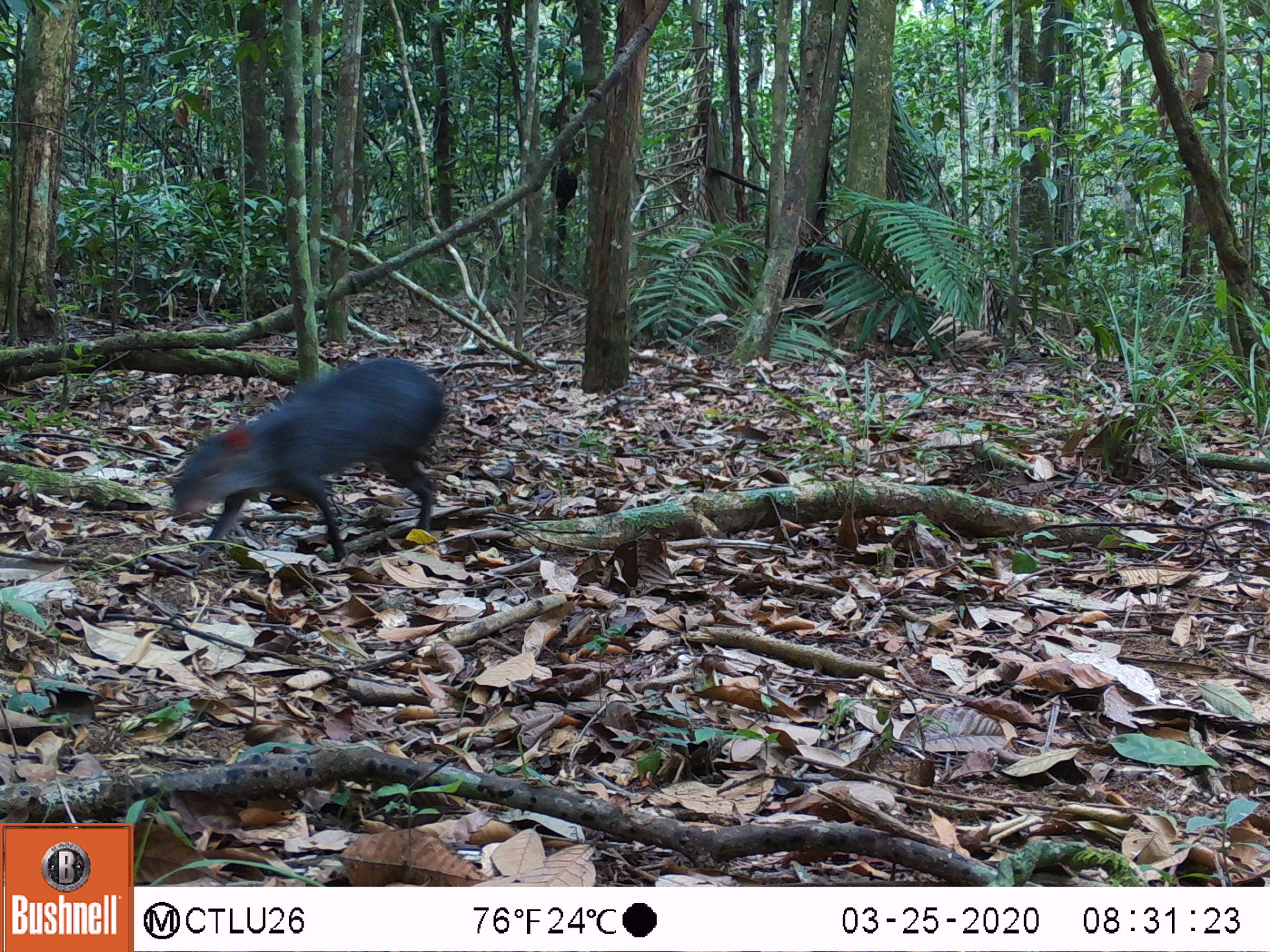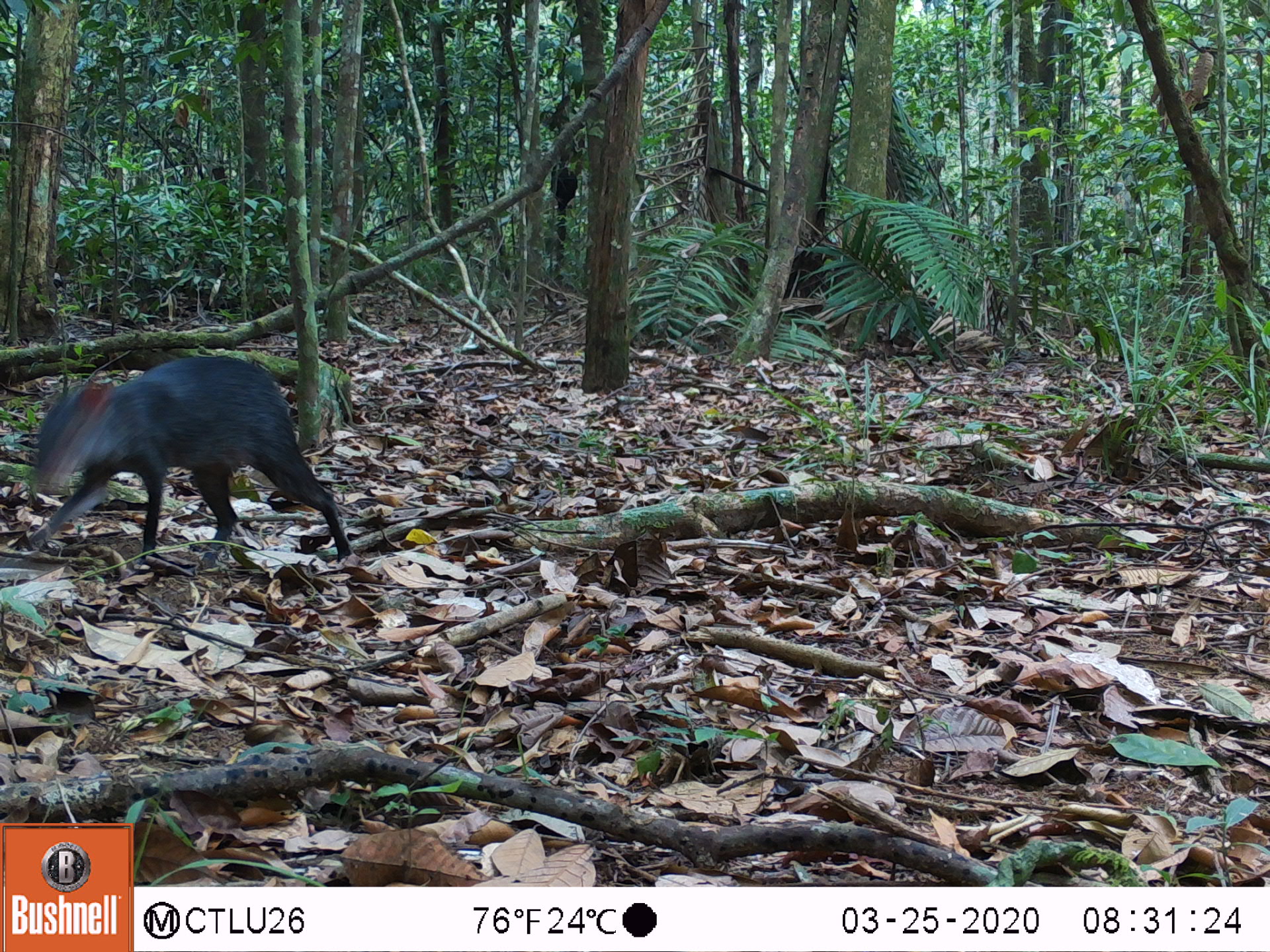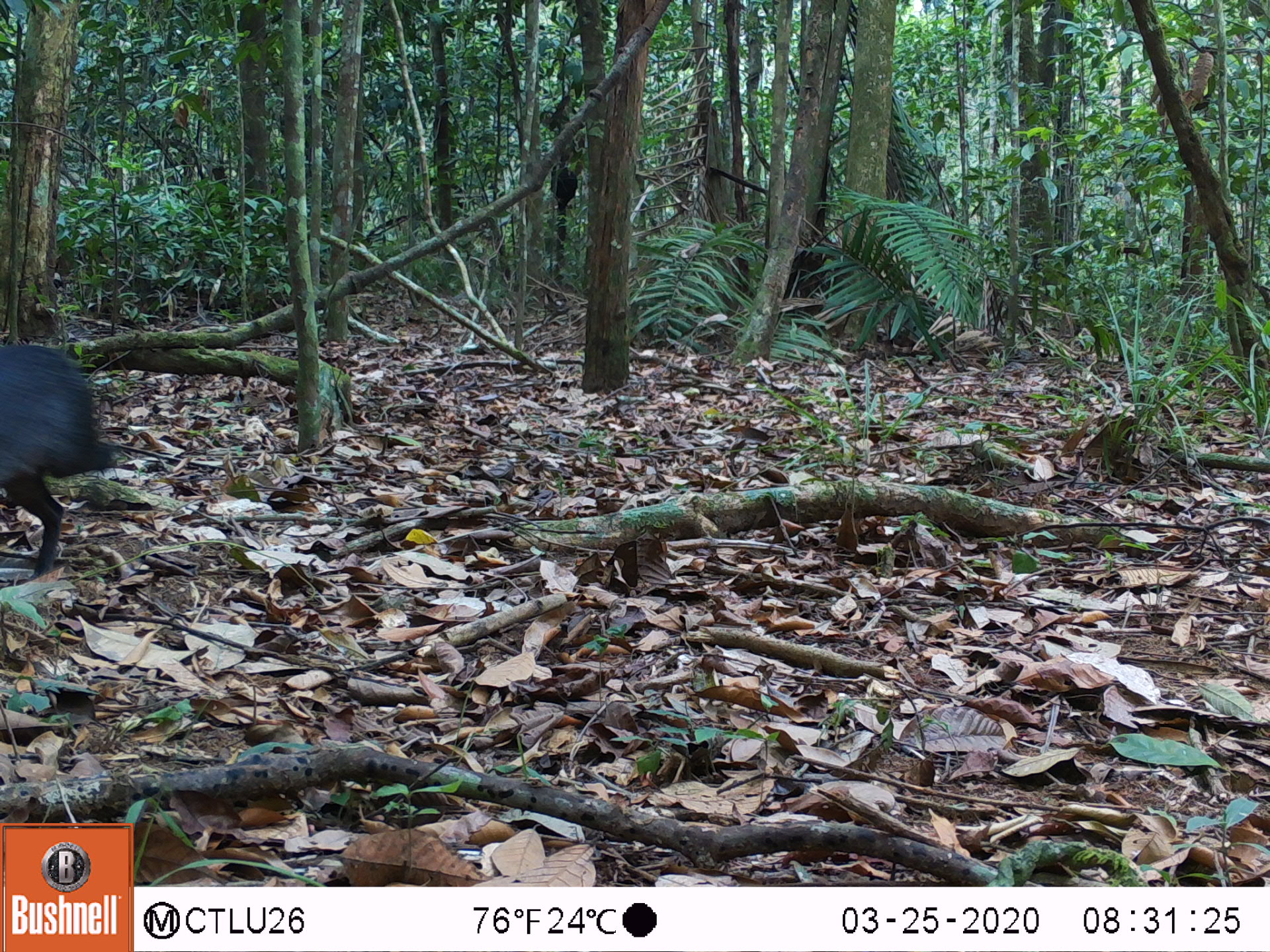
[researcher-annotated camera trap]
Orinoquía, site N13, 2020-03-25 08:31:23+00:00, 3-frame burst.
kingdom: Animalia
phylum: Chordata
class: Mammalia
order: Rodentia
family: Dasyproctidae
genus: Dasyprocta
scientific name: Dasyprocta fuliginosa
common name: black agouti